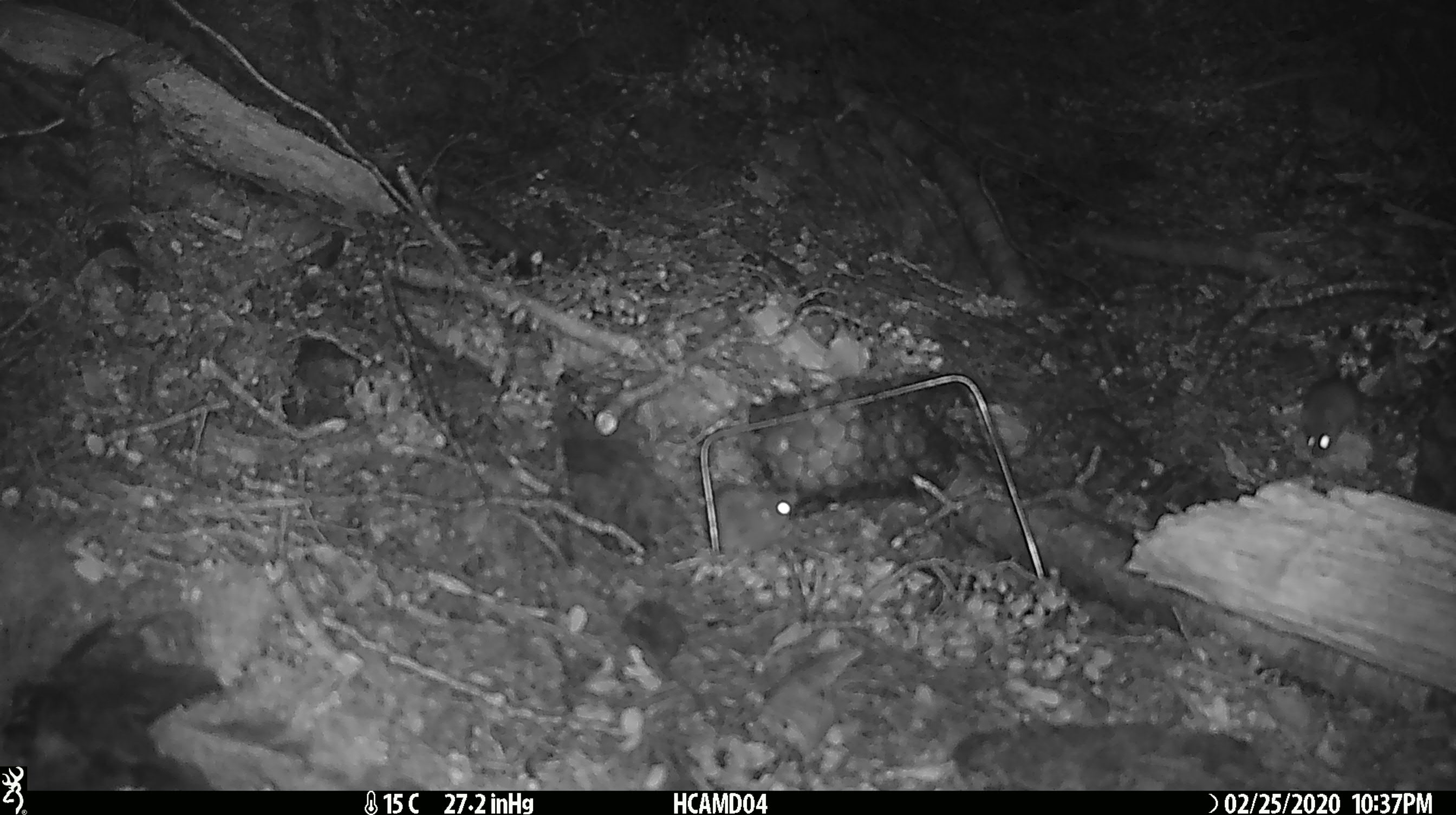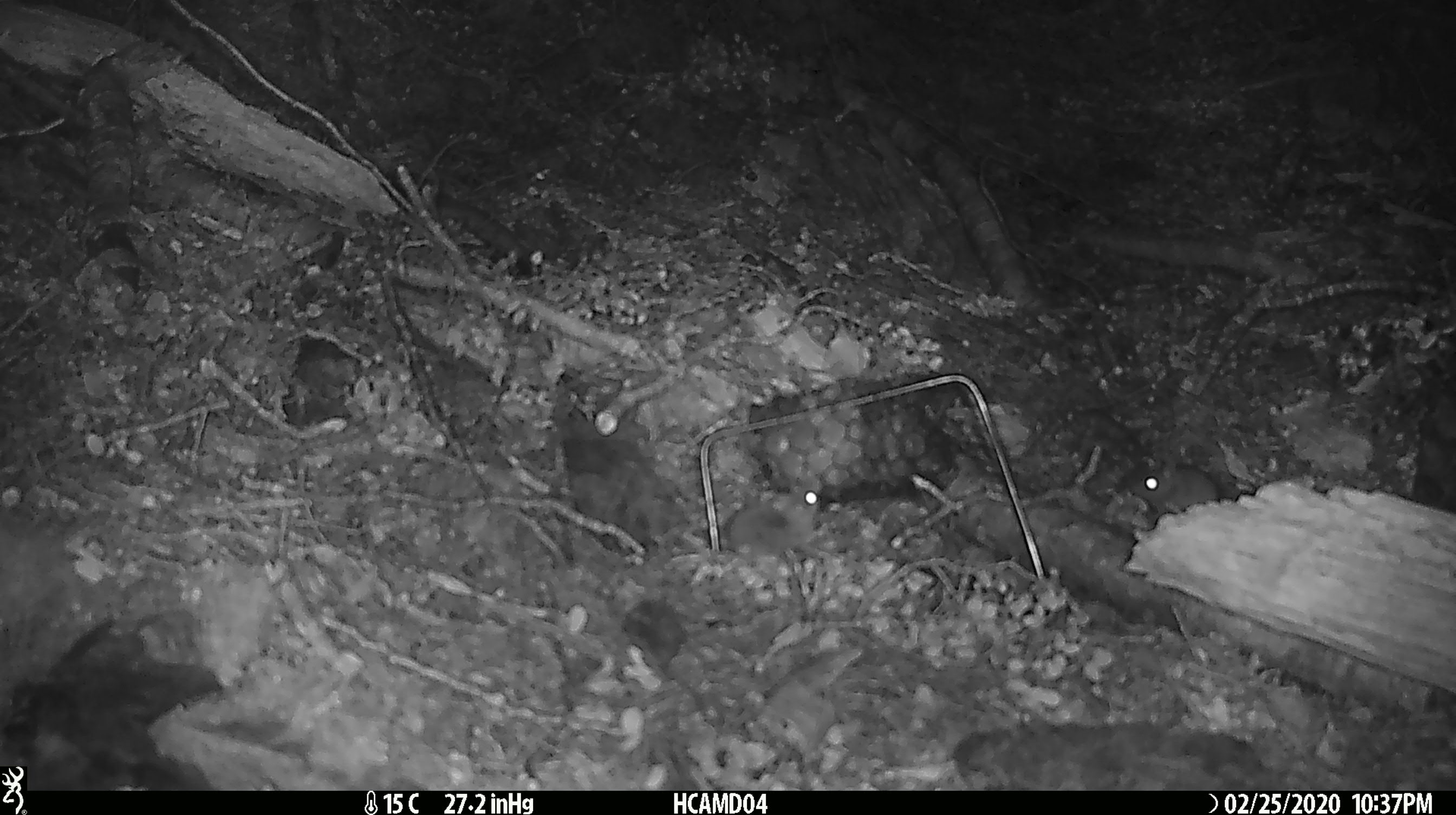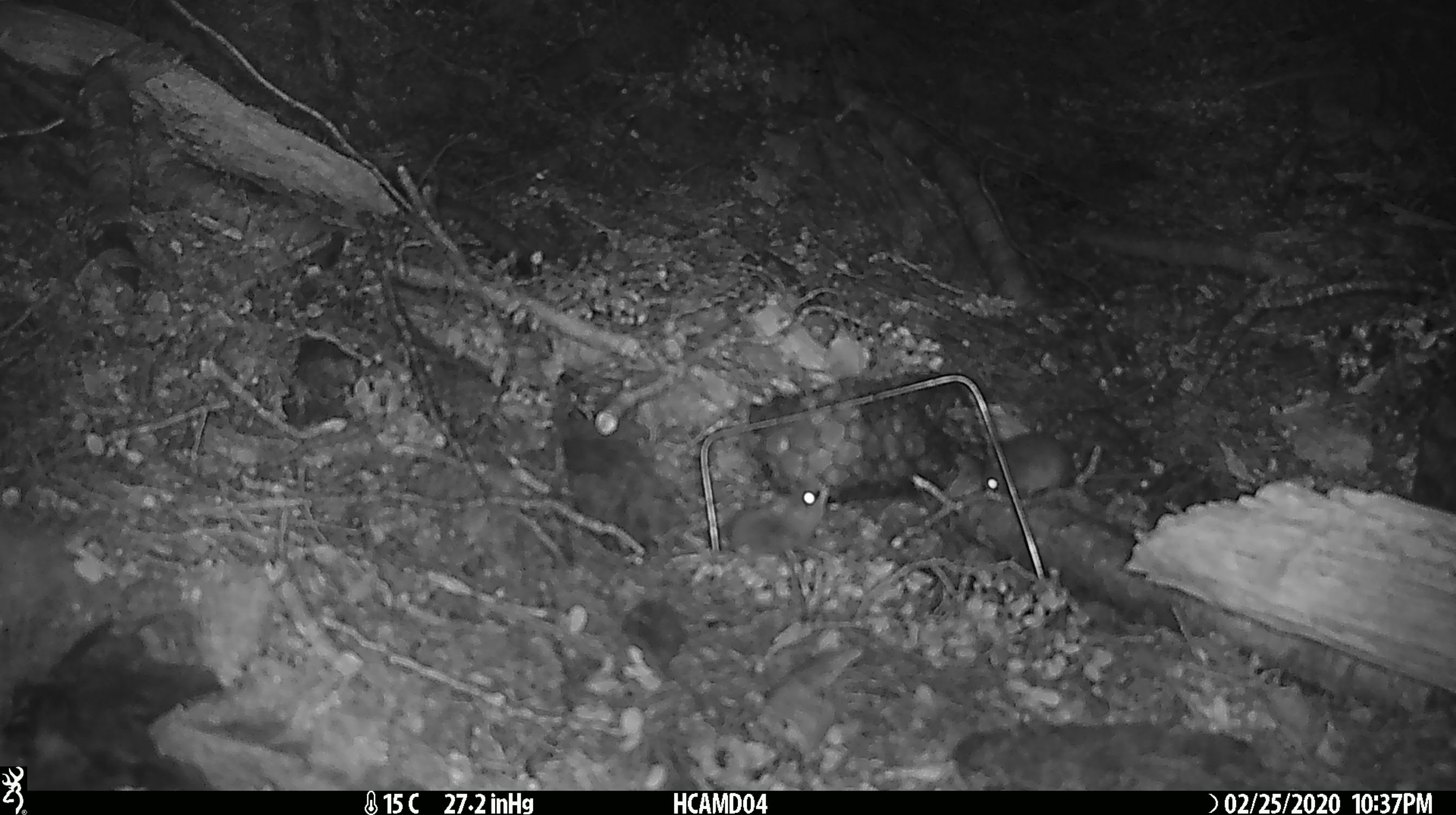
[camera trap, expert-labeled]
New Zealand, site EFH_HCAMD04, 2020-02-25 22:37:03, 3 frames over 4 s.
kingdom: Animalia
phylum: Chordata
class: Mammalia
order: Rodentia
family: Muridae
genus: Mus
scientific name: Mus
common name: mouse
Mouse (Mus).